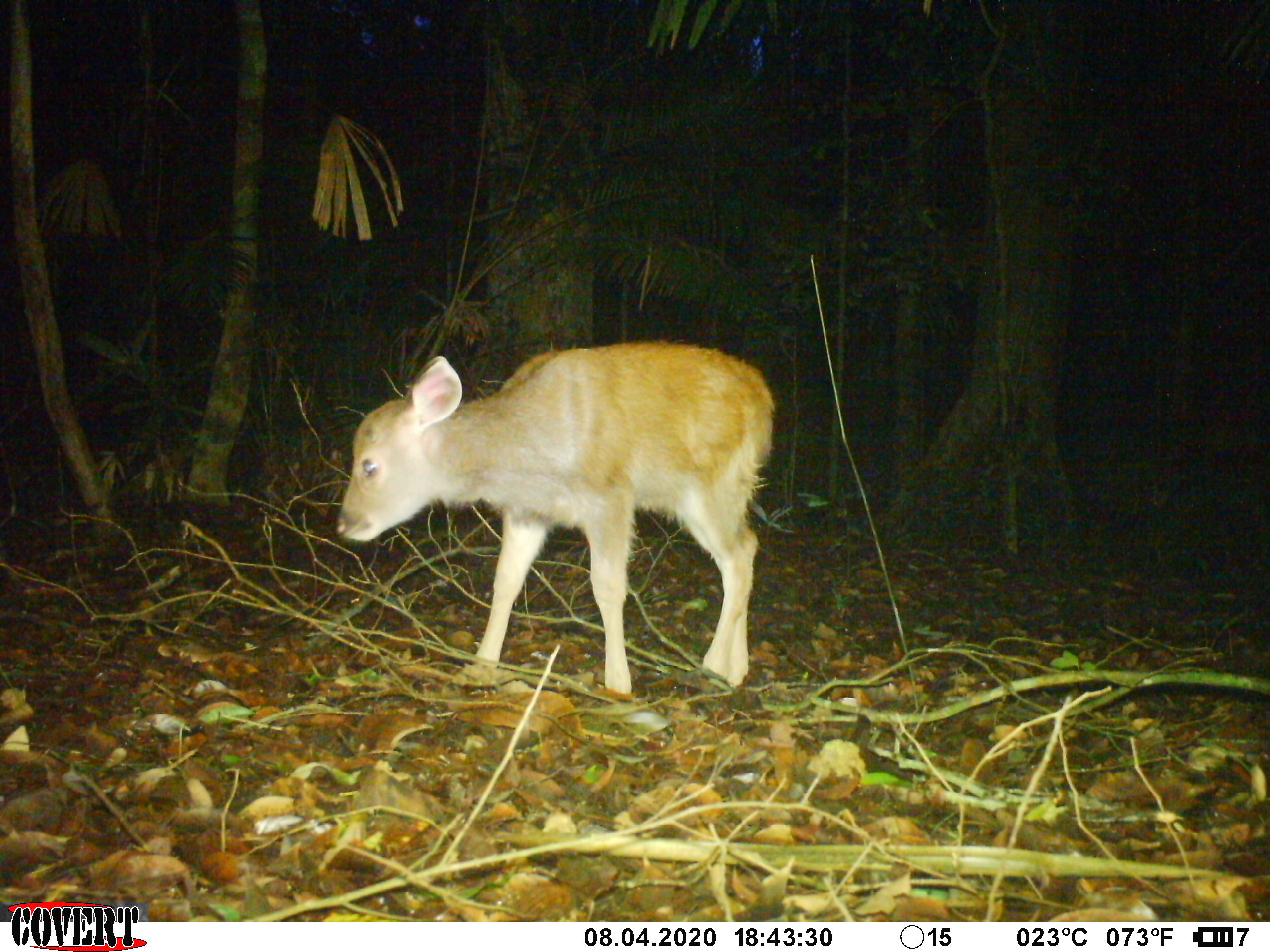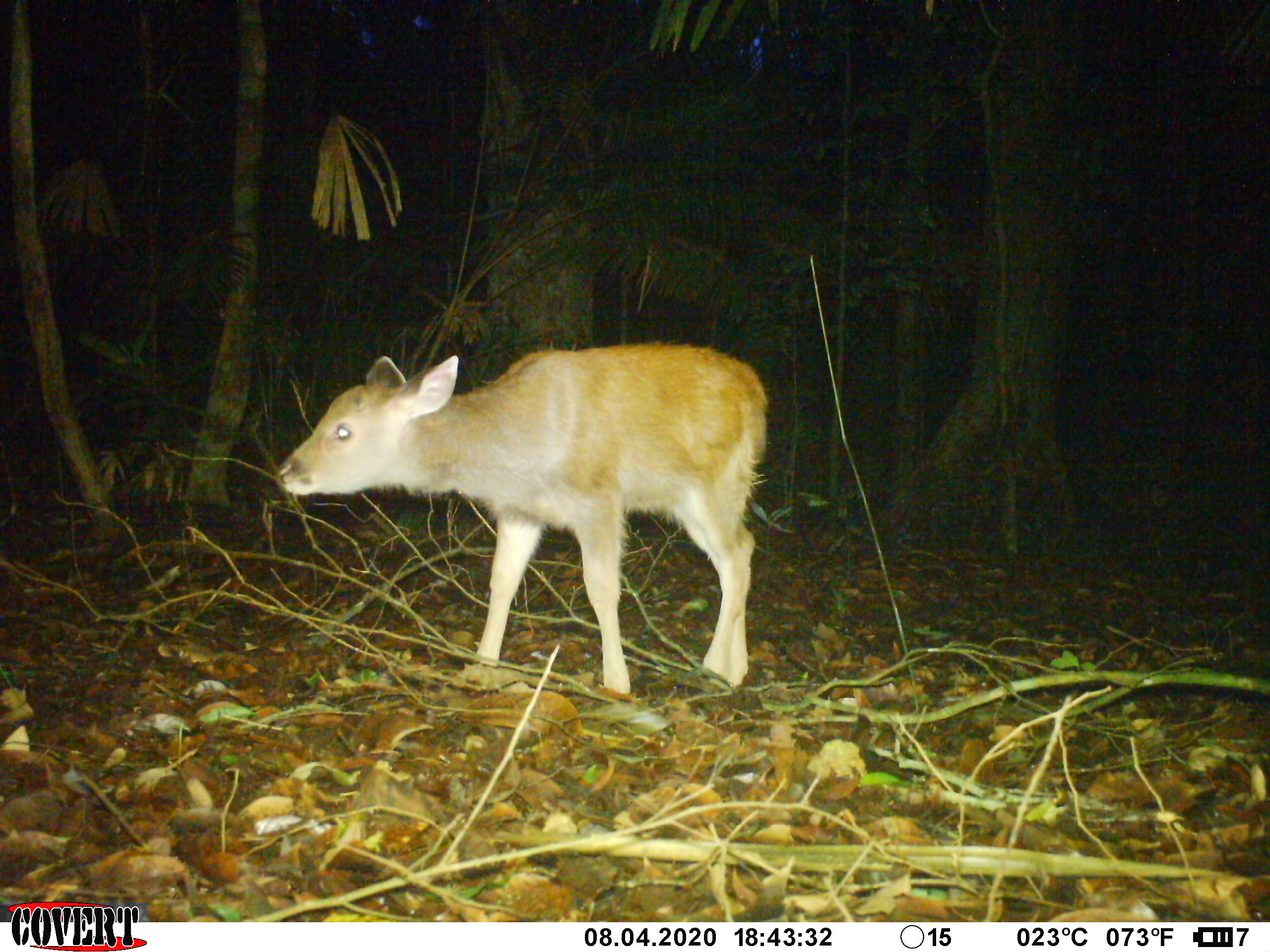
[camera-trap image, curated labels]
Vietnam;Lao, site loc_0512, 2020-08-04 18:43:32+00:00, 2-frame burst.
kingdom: Animalia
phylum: Chordata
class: Mammalia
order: Artiodactyla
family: Cervidae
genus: Rusa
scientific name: Rusa unicolor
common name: sambar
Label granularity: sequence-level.